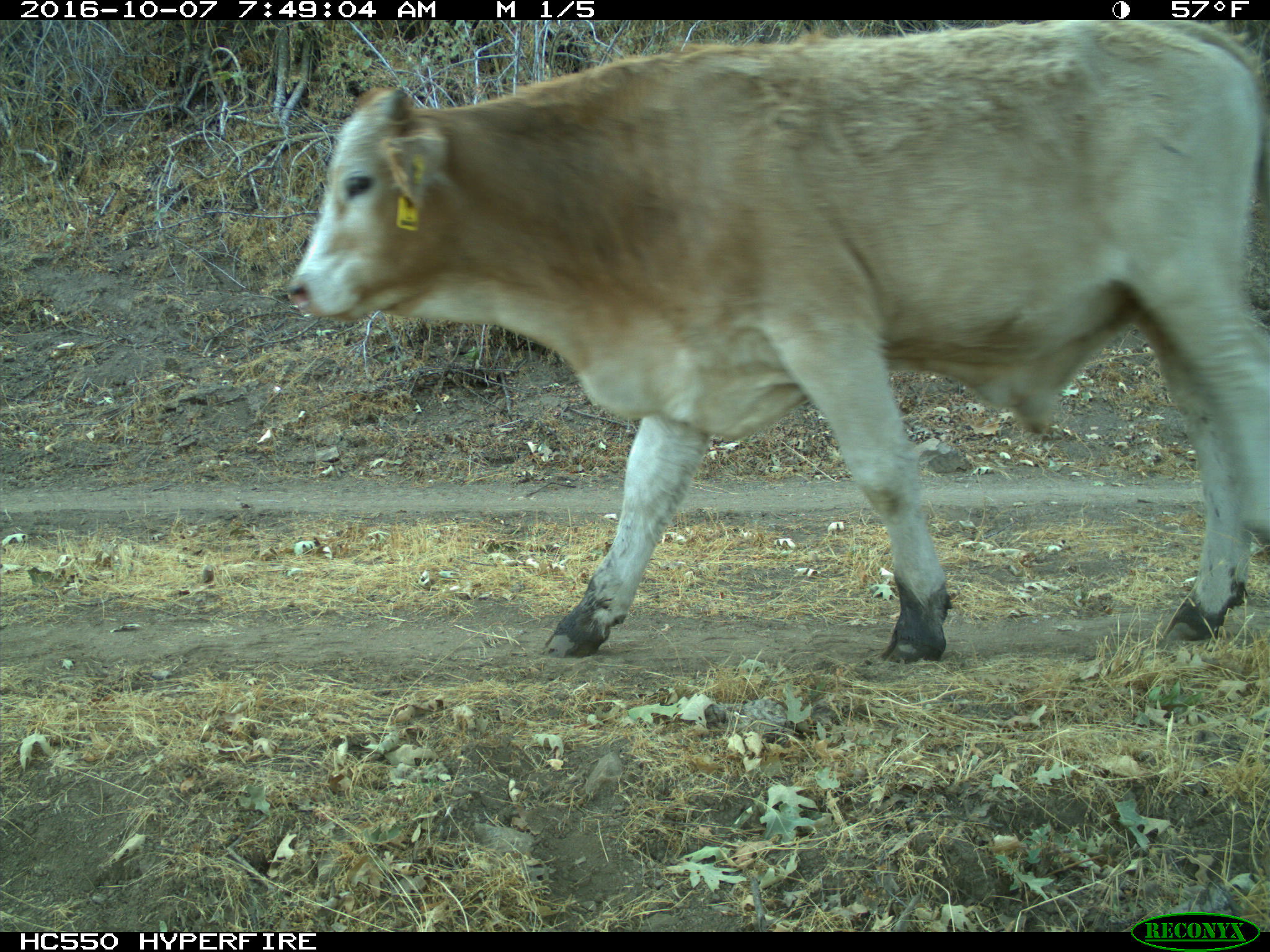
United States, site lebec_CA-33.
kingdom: Animalia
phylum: Chordata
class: Mammalia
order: Artiodactyla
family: Bovidae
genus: Bos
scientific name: Bos taurus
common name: domestic cow